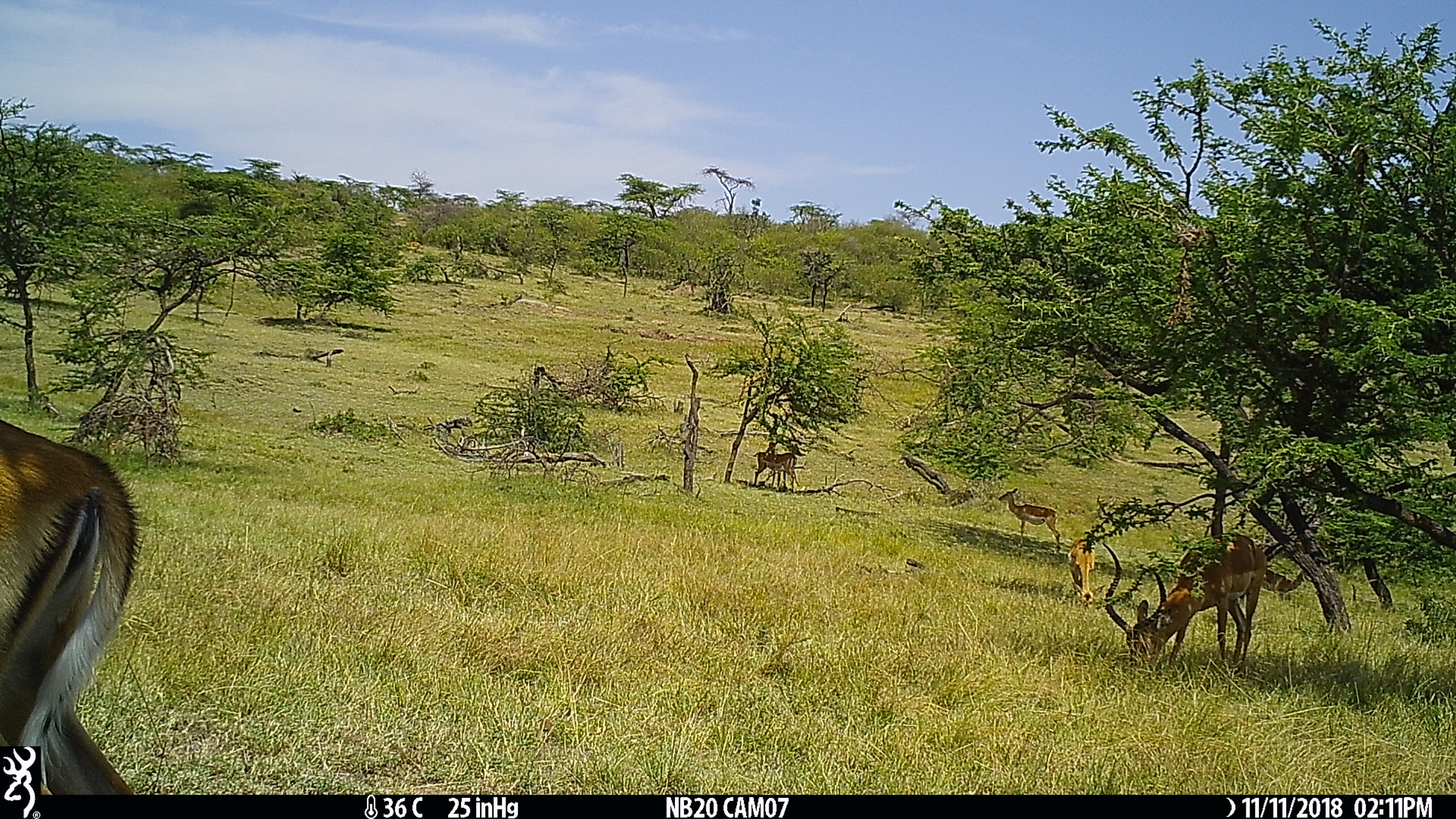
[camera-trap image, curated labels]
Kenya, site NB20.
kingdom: Animalia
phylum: Chordata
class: Mammalia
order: Artiodactyla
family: Bovidae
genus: Aepyceros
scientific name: Aepyceros melampus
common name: impala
Impala (Aepyceros melampus).